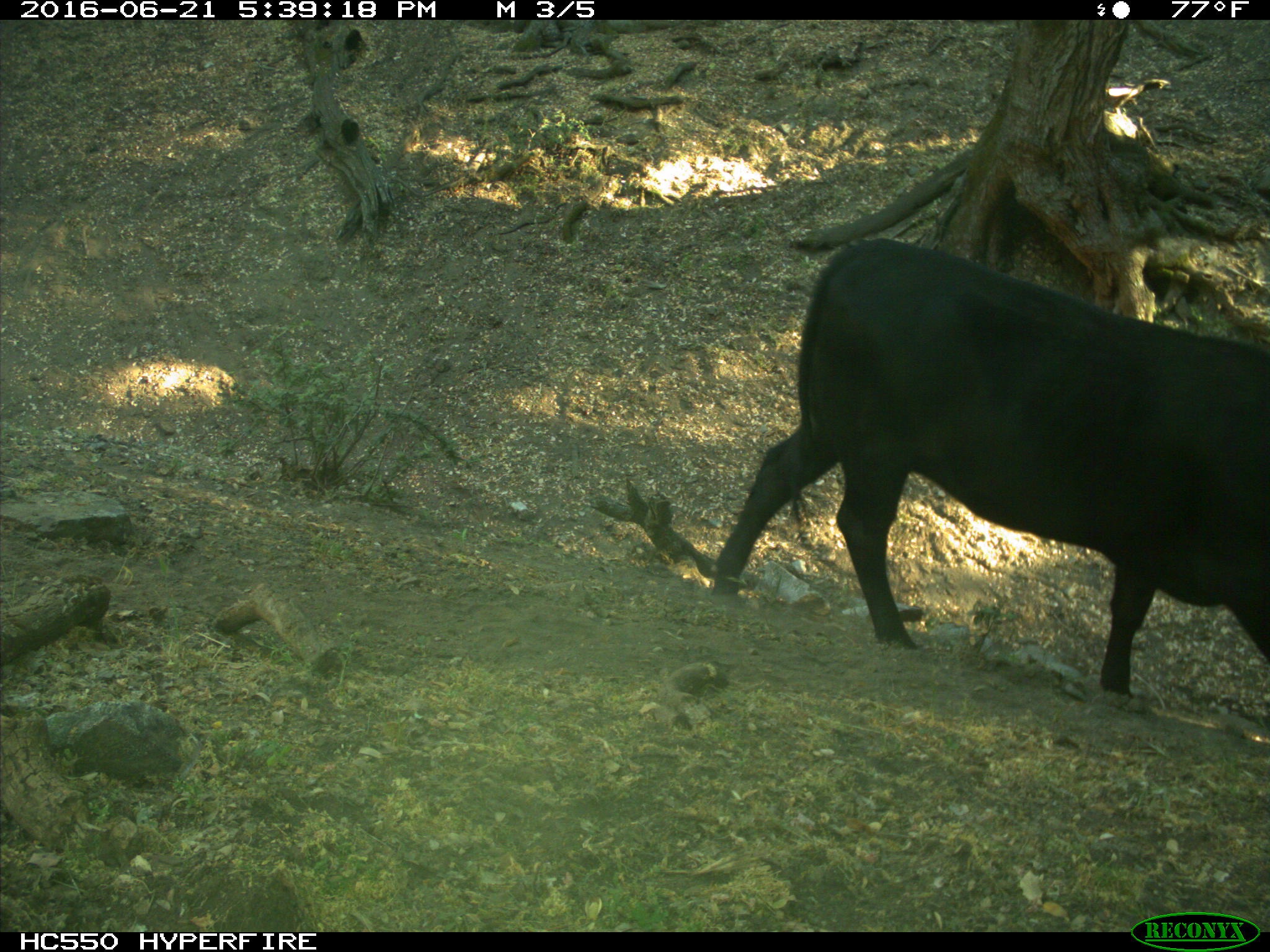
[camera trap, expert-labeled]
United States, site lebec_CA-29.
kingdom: Animalia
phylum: Chordata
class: Mammalia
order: Artiodactyla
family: Bovidae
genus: Bos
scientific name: Bos taurus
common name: domestic cow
Bos taurus (domestic cow).